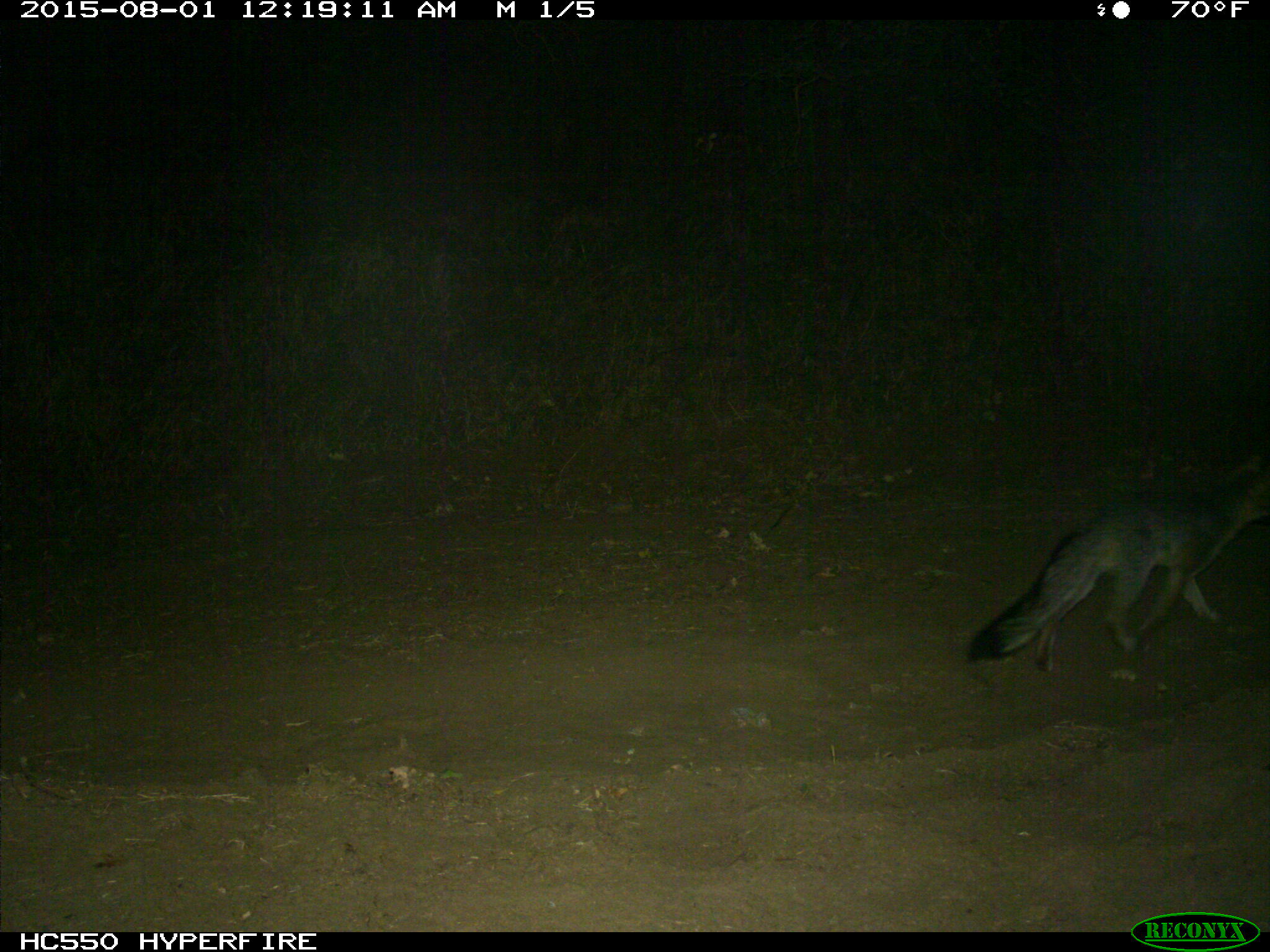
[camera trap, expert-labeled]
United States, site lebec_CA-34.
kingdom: Animalia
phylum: Chordata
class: Mammalia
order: Carnivora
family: Canidae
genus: Urocyon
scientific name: Urocyon cinereoargenteus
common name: gray fox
Urocyon cinereoargenteus (gray fox).